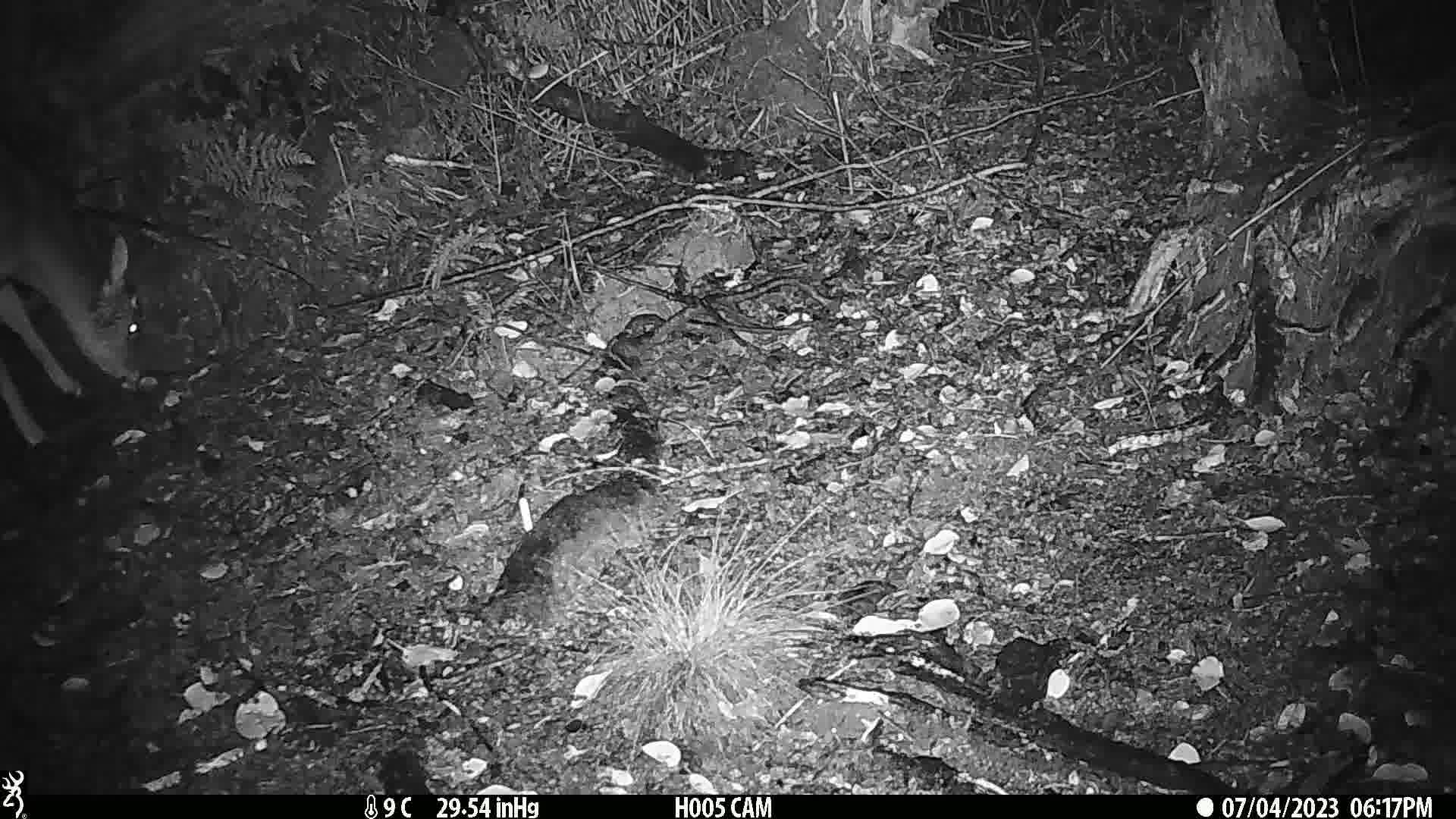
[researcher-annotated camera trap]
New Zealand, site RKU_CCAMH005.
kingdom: Animalia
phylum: Chordata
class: Mammalia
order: Artiodactyla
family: Cervidae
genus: Odocoileus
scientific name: Odocoileus virginianus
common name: white-tailed deer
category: white tailed deer